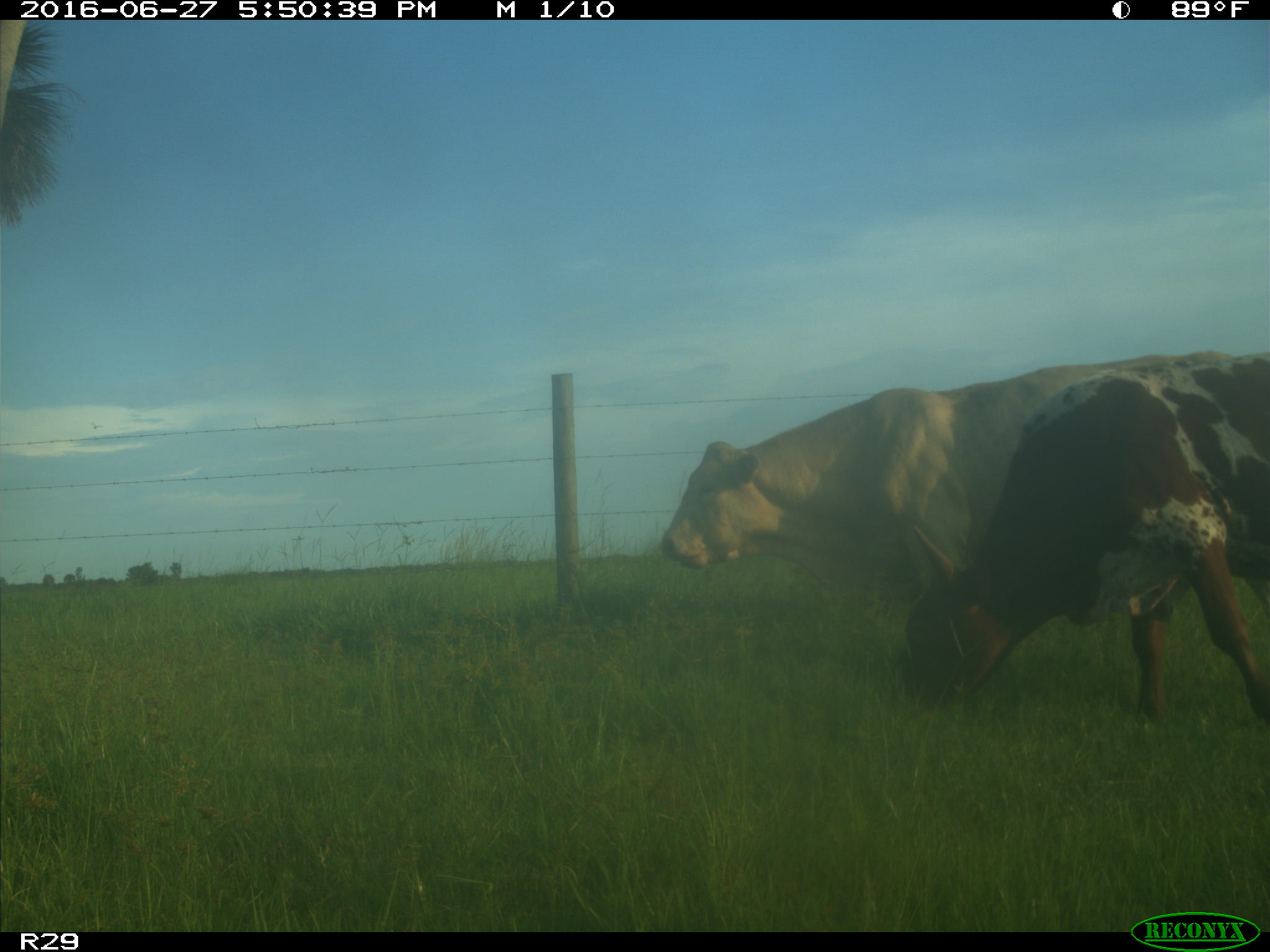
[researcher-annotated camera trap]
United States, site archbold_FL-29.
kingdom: Animalia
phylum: Chordata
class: Mammalia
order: Artiodactyla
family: Bovidae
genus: Bos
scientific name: Bos taurus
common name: domestic cow